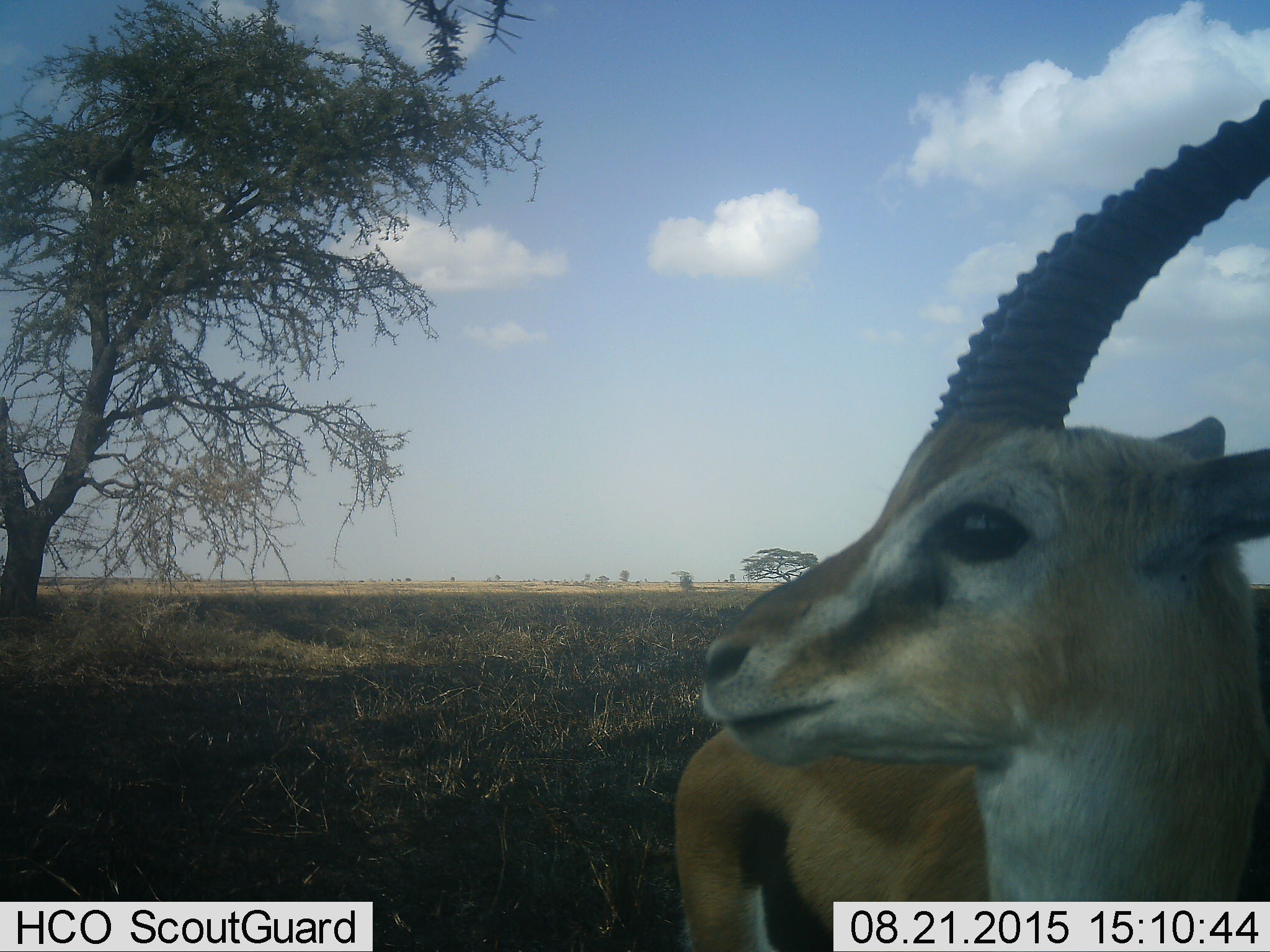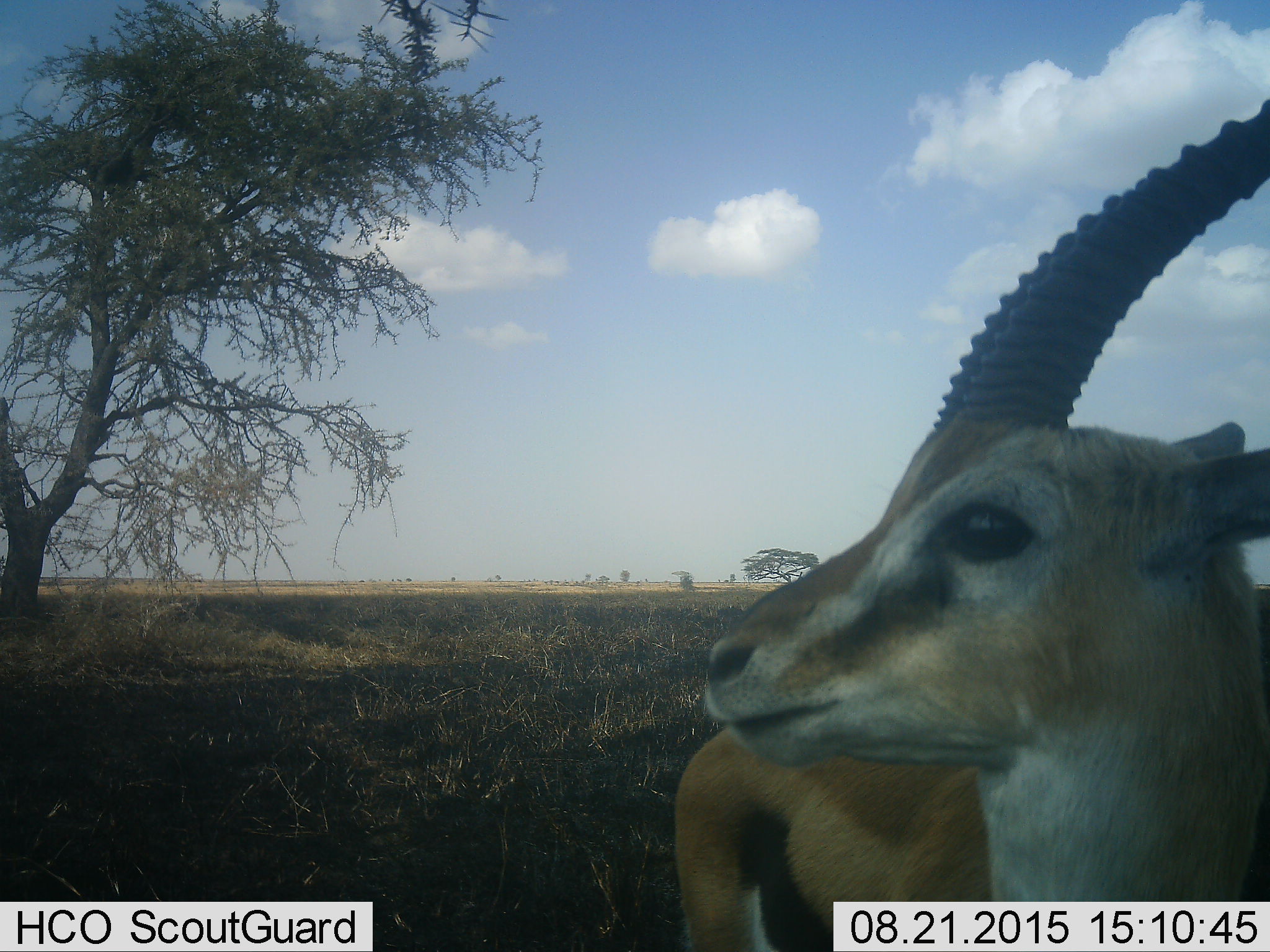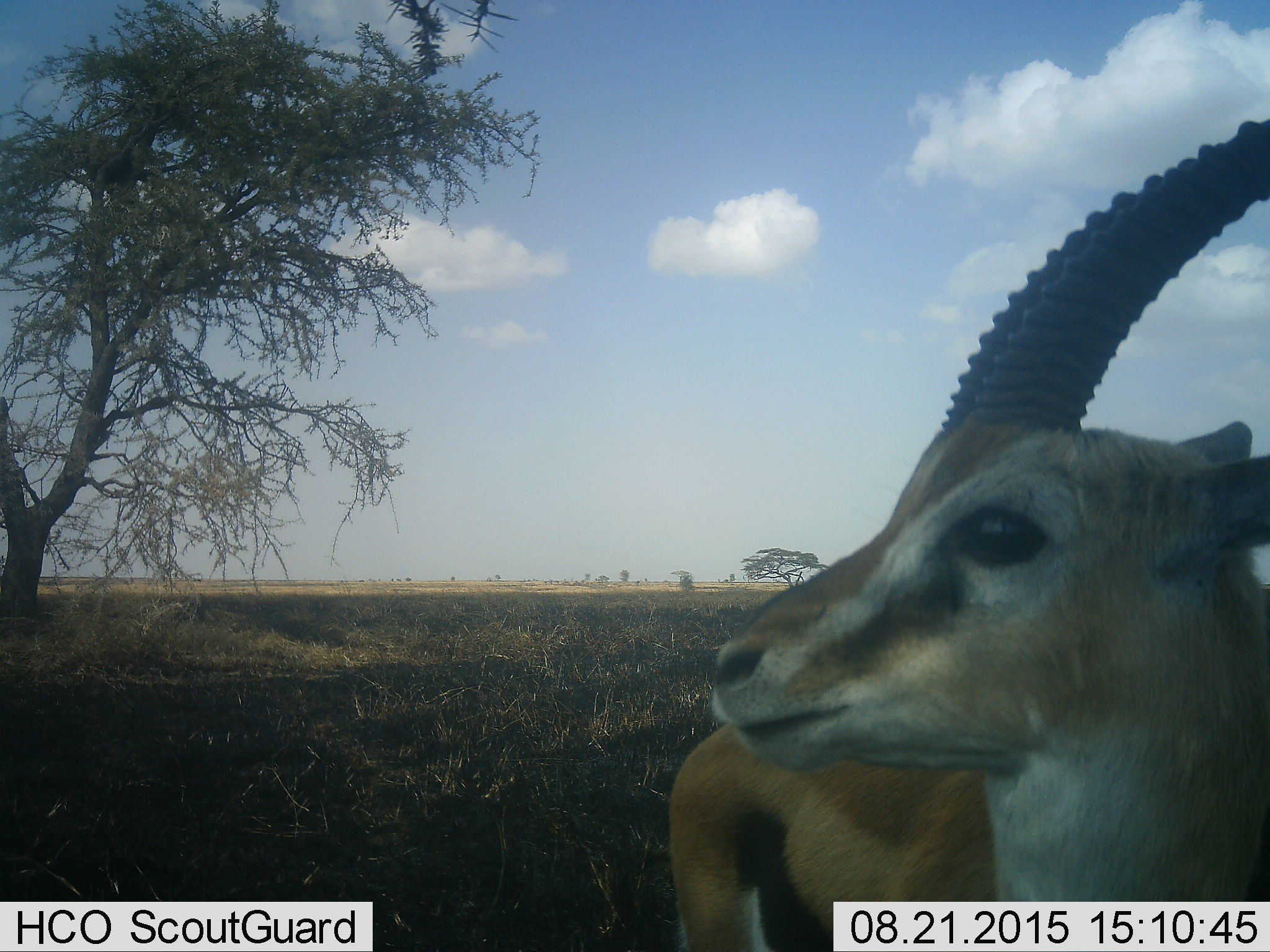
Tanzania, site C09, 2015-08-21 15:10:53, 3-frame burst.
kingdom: Animalia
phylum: Chordata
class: Mammalia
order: Artiodactyla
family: Bovidae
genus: Eudorcas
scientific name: Eudorcas thomsonii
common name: thomson's gazelle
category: gazellethomsons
Gazellethomsons (thomson's gazelle) (Eudorcas thomsonii), count 1. Behavior (volunteer vote fractions): standing 92%, resting 0%, moving 0%, interacting 0%. Young present (vote fraction): 8%. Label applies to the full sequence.